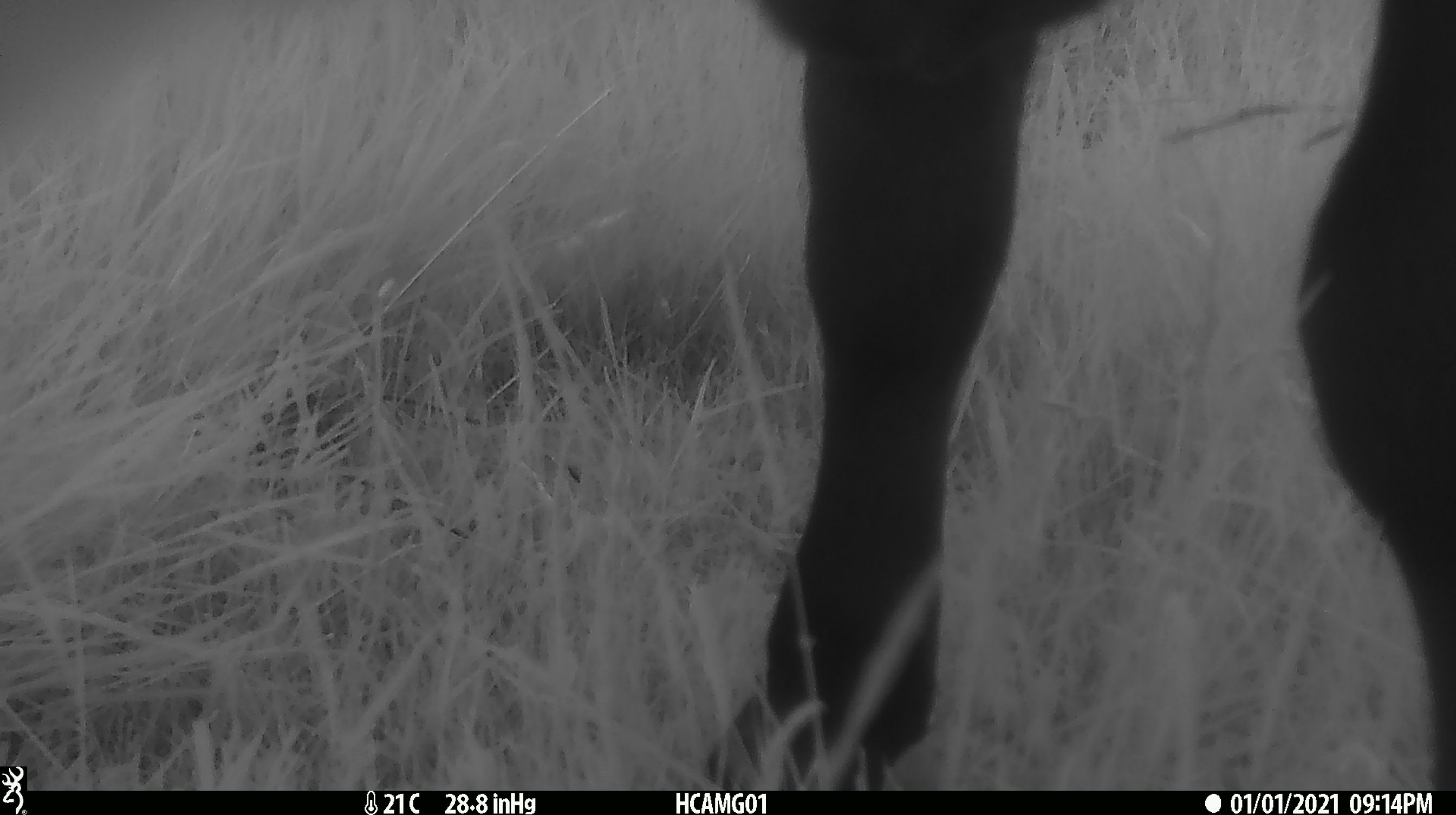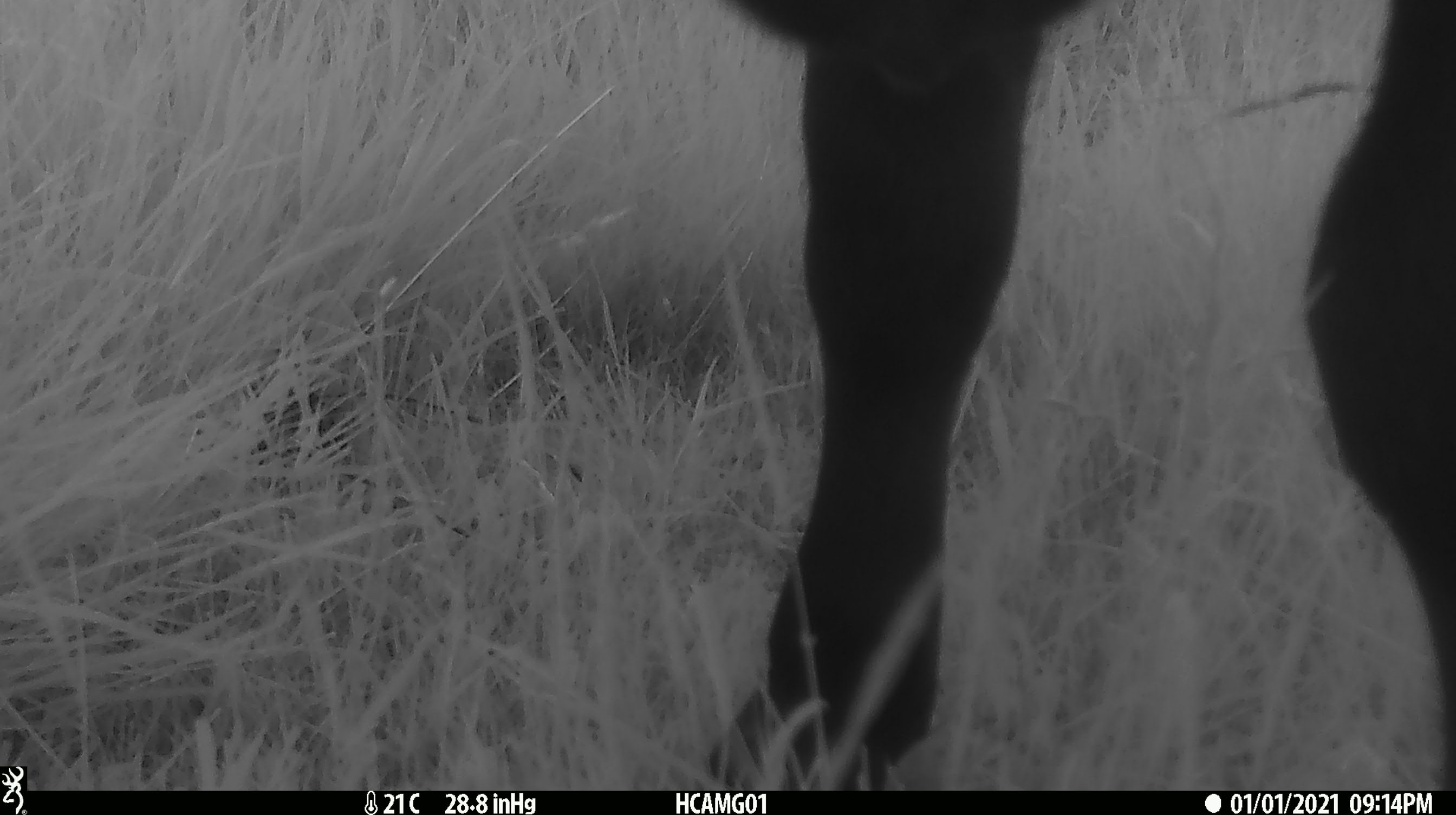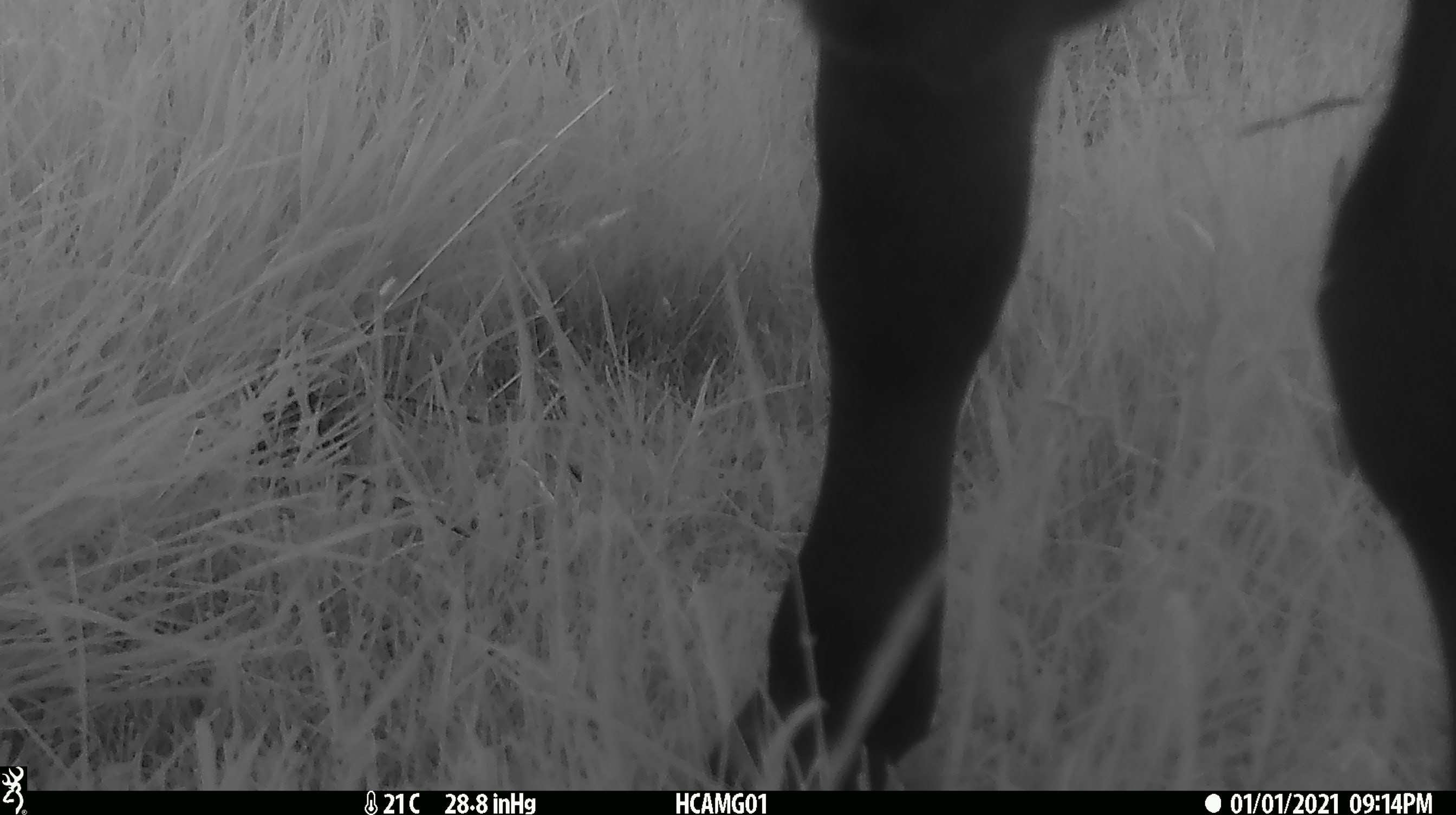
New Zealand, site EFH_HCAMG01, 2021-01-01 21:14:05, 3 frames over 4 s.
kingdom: Animalia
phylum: Chordata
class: Mammalia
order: Artiodactyla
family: Bovidae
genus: Bos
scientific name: Bos taurus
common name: domestic cow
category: cow